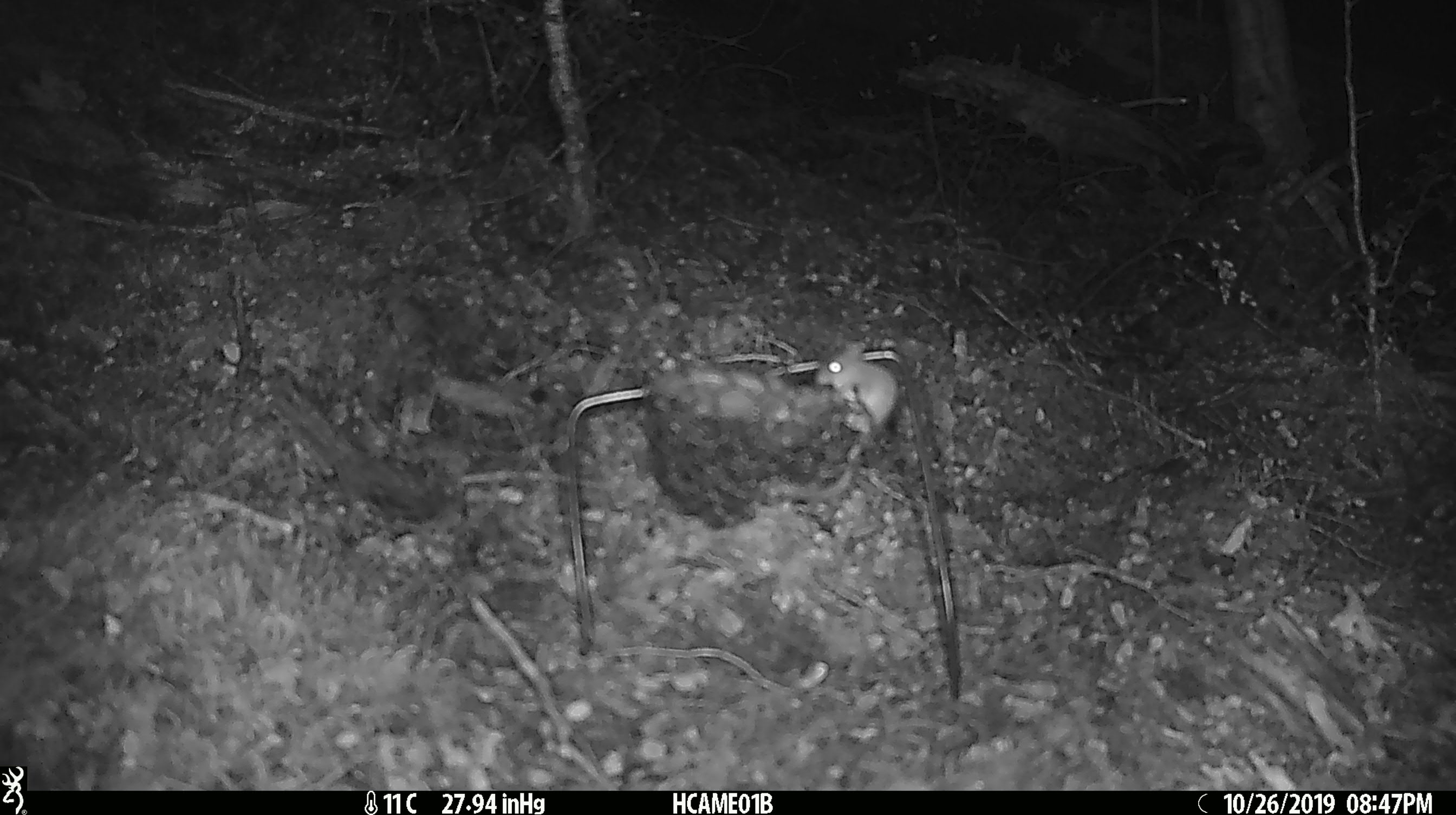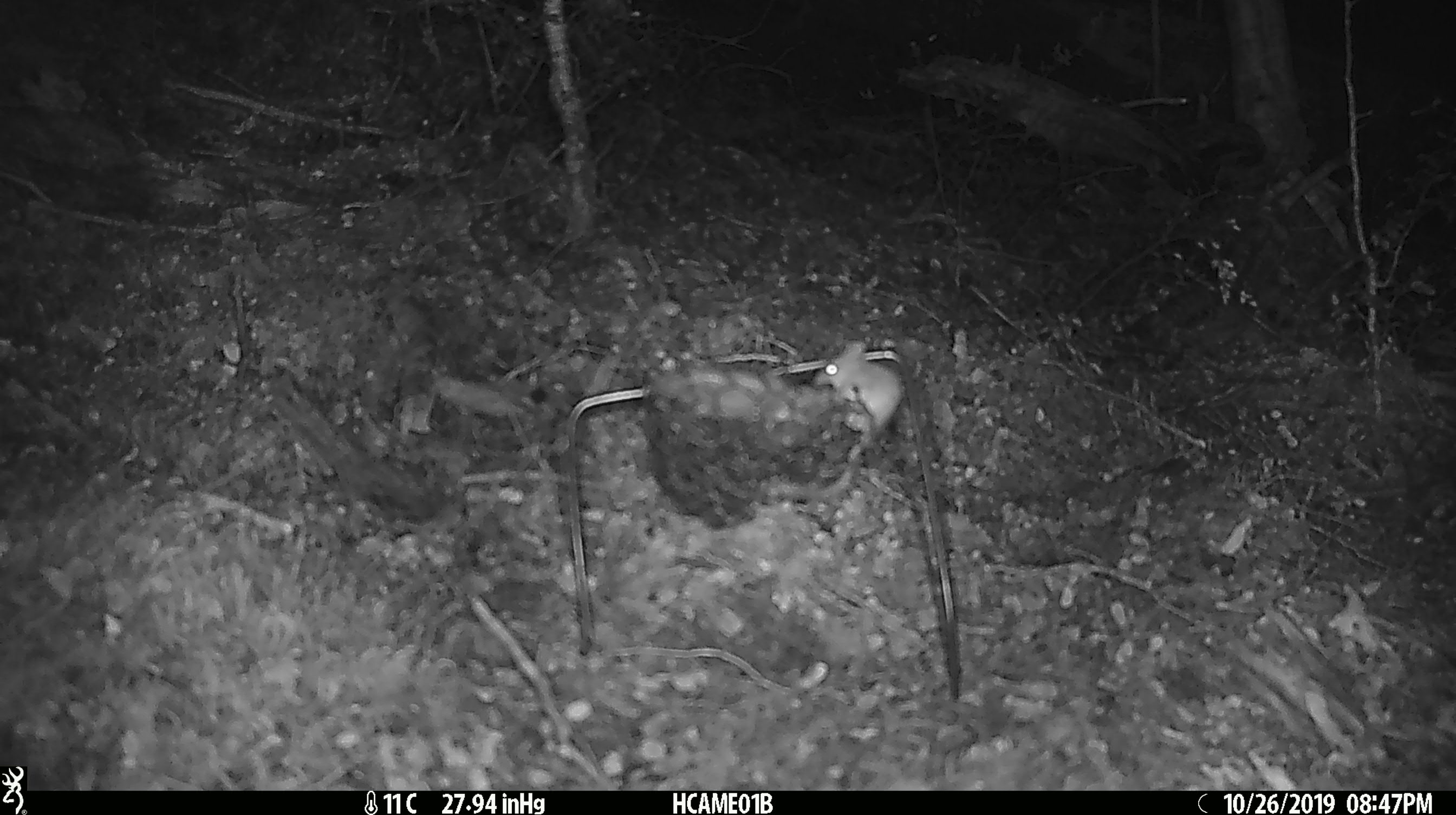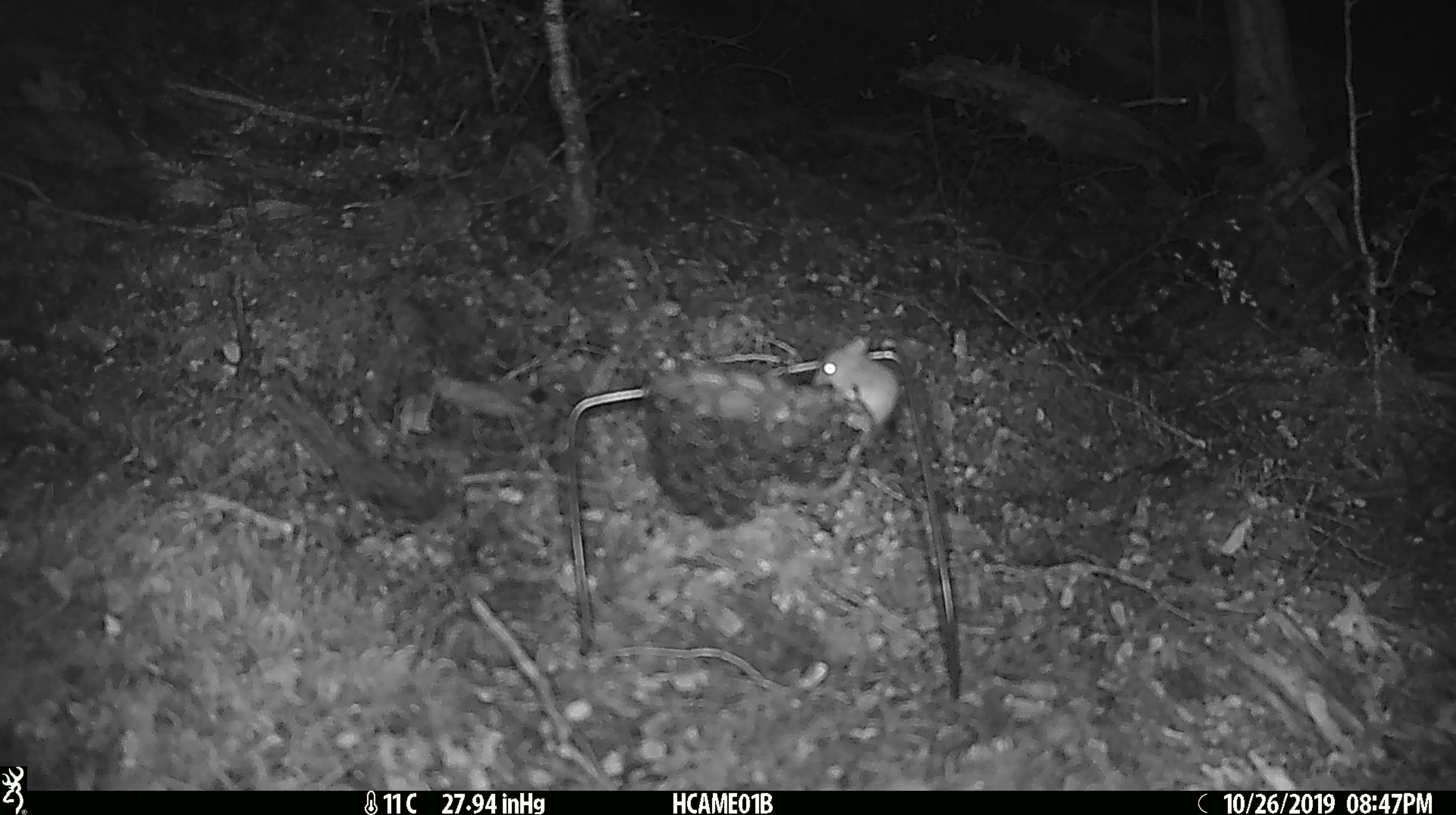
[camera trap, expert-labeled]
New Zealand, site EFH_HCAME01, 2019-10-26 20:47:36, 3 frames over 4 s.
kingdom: Animalia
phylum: Chordata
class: Mammalia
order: Rodentia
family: Muridae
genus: Mus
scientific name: Mus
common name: mouse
Mouse (Mus).